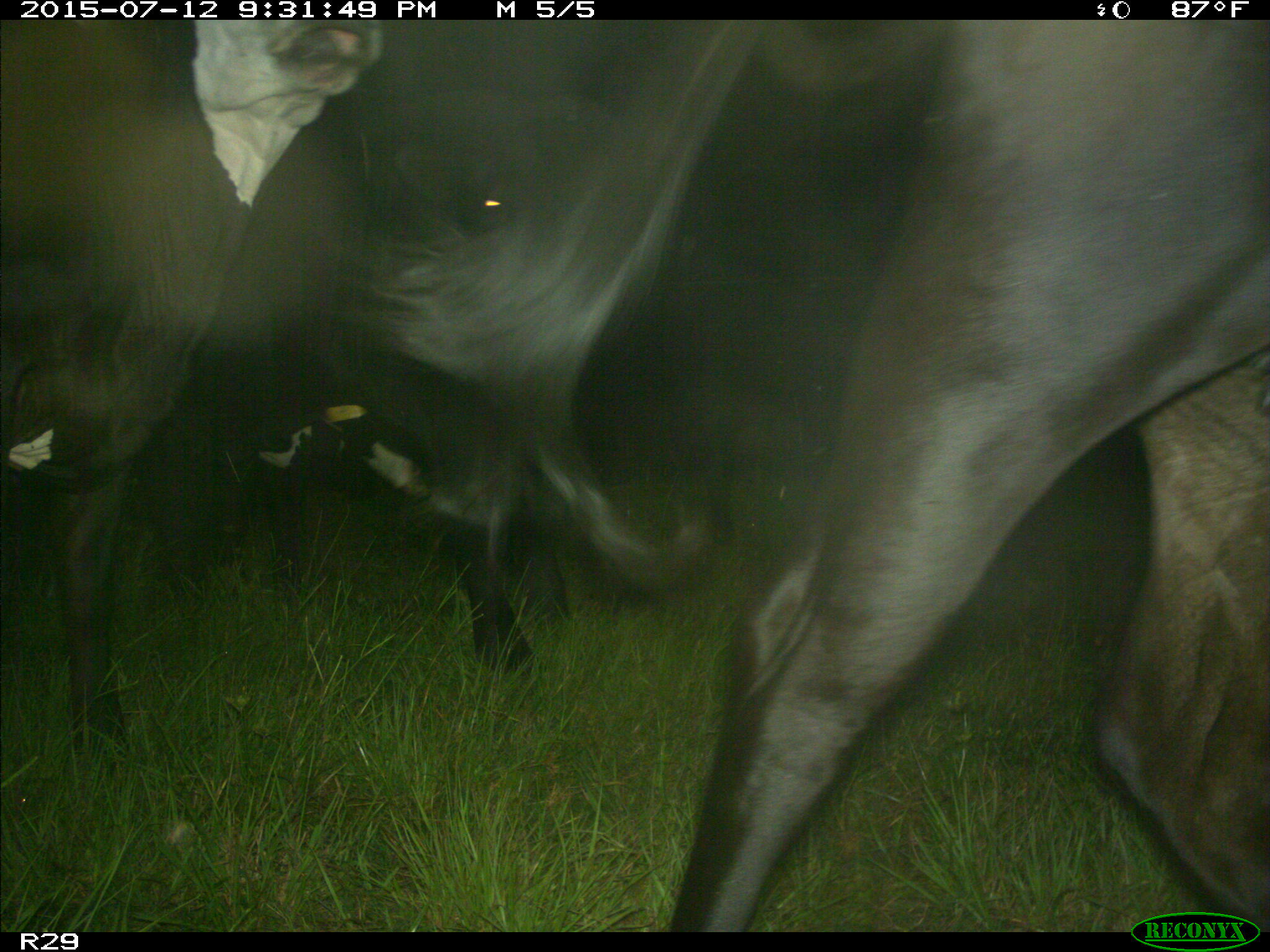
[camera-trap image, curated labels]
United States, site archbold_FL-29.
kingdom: Animalia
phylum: Chordata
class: Mammalia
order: Artiodactyla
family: Bovidae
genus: Bos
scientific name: Bos taurus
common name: domestic cow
Bos taurus (domestic cow).